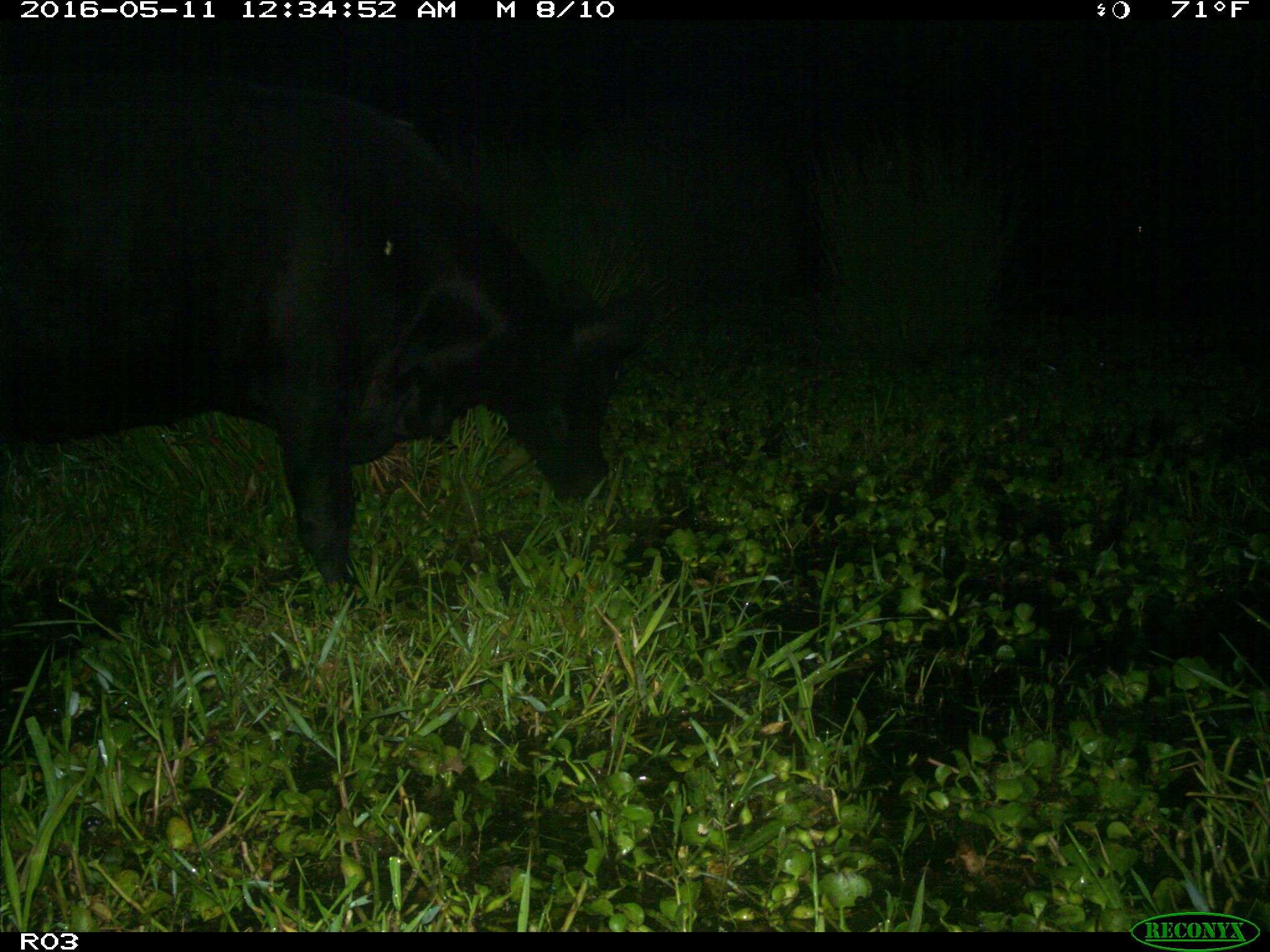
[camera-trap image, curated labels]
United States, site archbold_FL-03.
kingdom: Animalia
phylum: Chordata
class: Mammalia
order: Artiodactyla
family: Bovidae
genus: Bos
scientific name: Bos taurus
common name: domestic cow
Bos taurus (domestic cow).